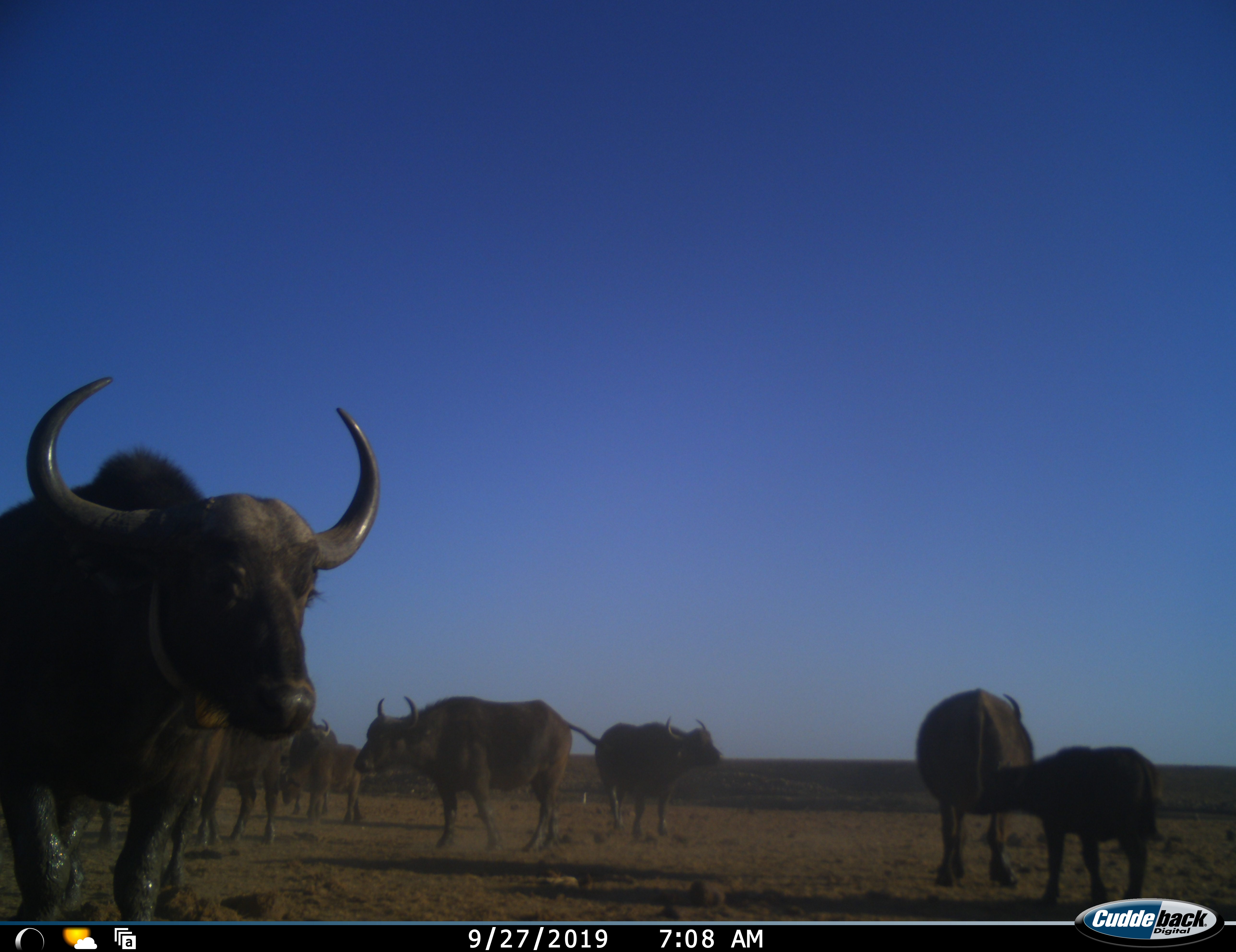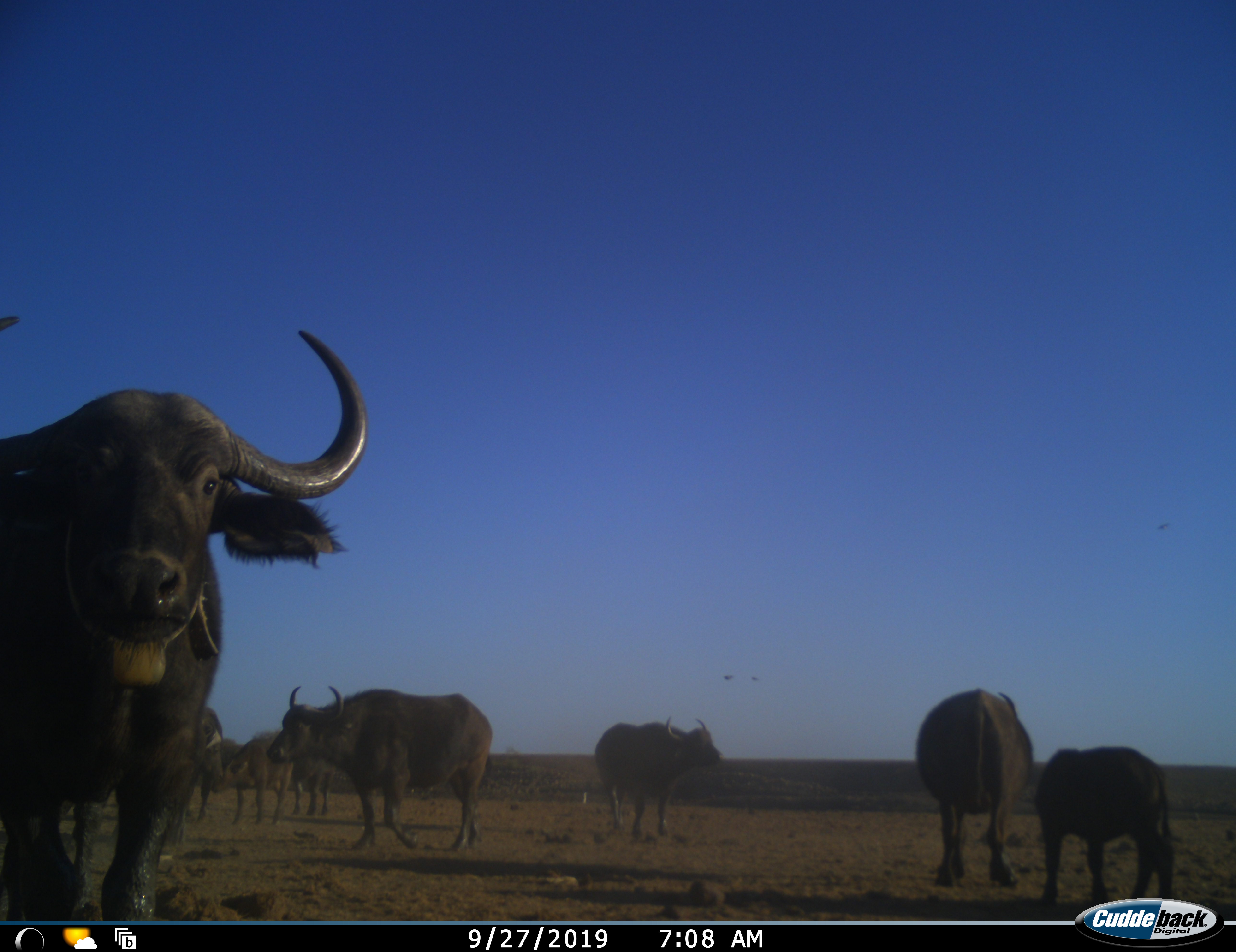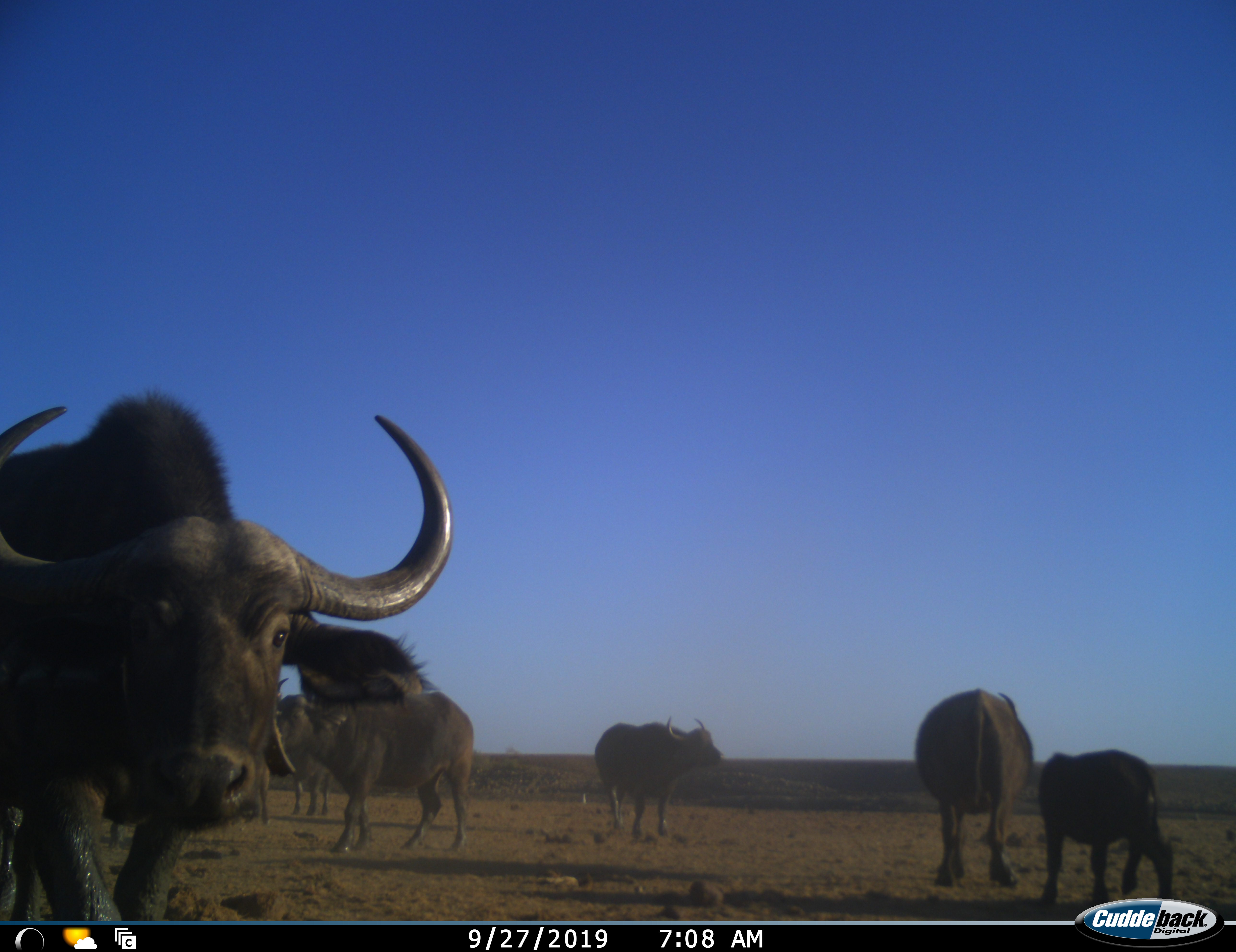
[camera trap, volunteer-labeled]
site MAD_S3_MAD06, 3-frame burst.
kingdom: Animalia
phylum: Chordata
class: Mammalia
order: Artiodactyla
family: Bovidae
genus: Syncerus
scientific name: Syncerus caffer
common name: african buffalo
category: buffalo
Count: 8.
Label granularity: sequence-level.